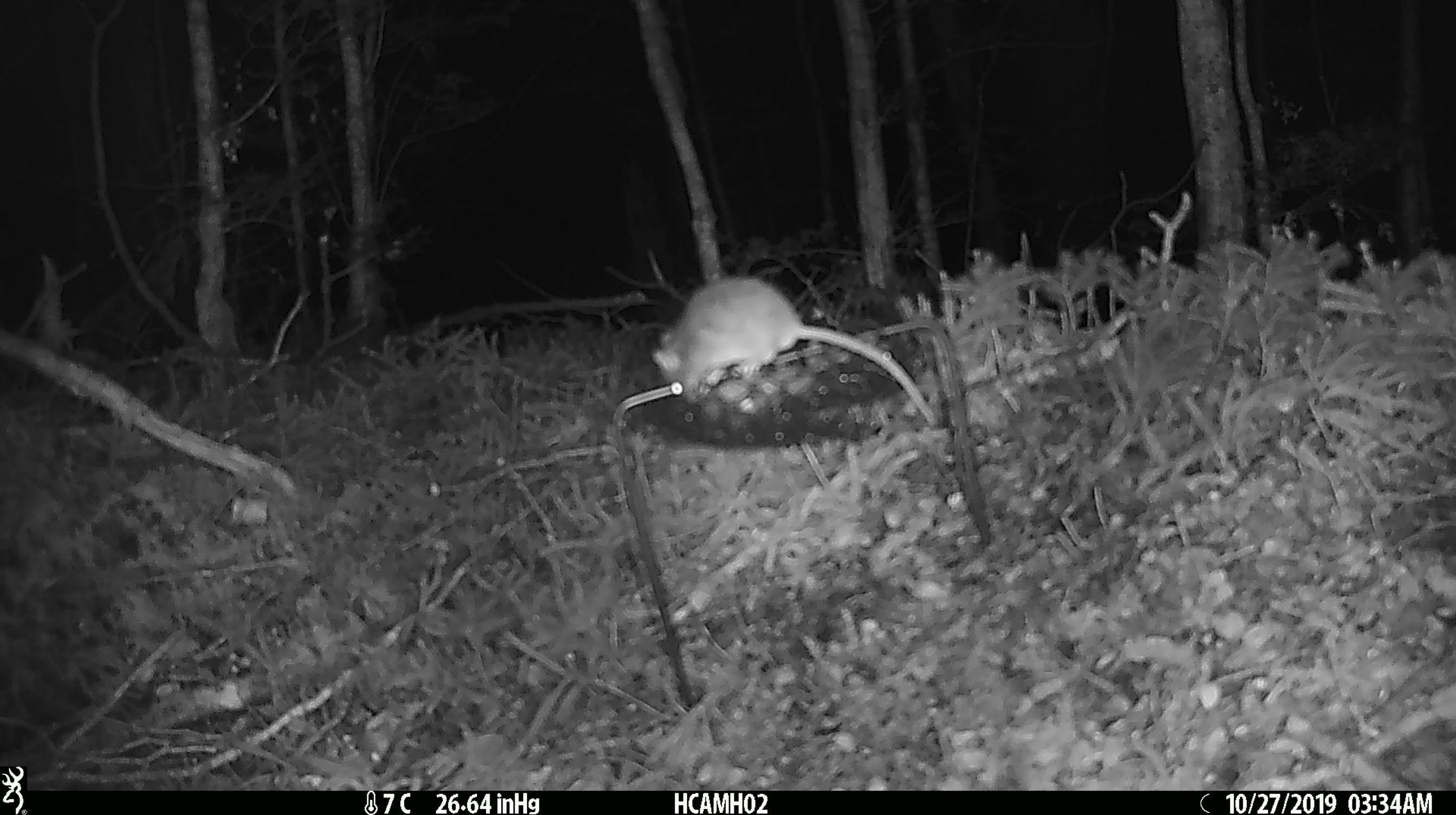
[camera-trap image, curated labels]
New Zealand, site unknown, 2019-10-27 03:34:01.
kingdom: Animalia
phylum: Chordata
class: Mammalia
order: Rodentia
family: Muridae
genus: Mus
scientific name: Mus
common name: mouse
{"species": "mouse (Mus)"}